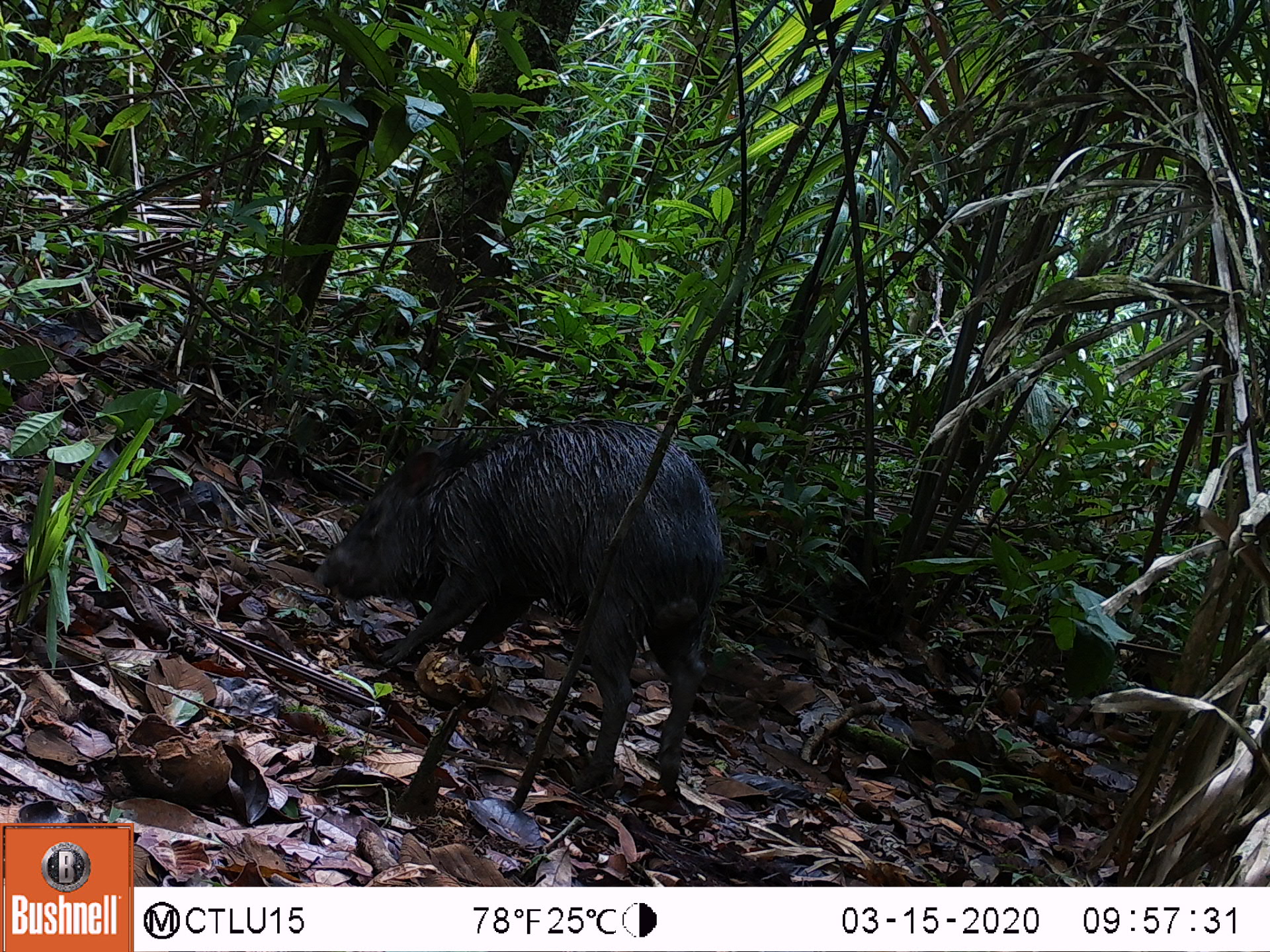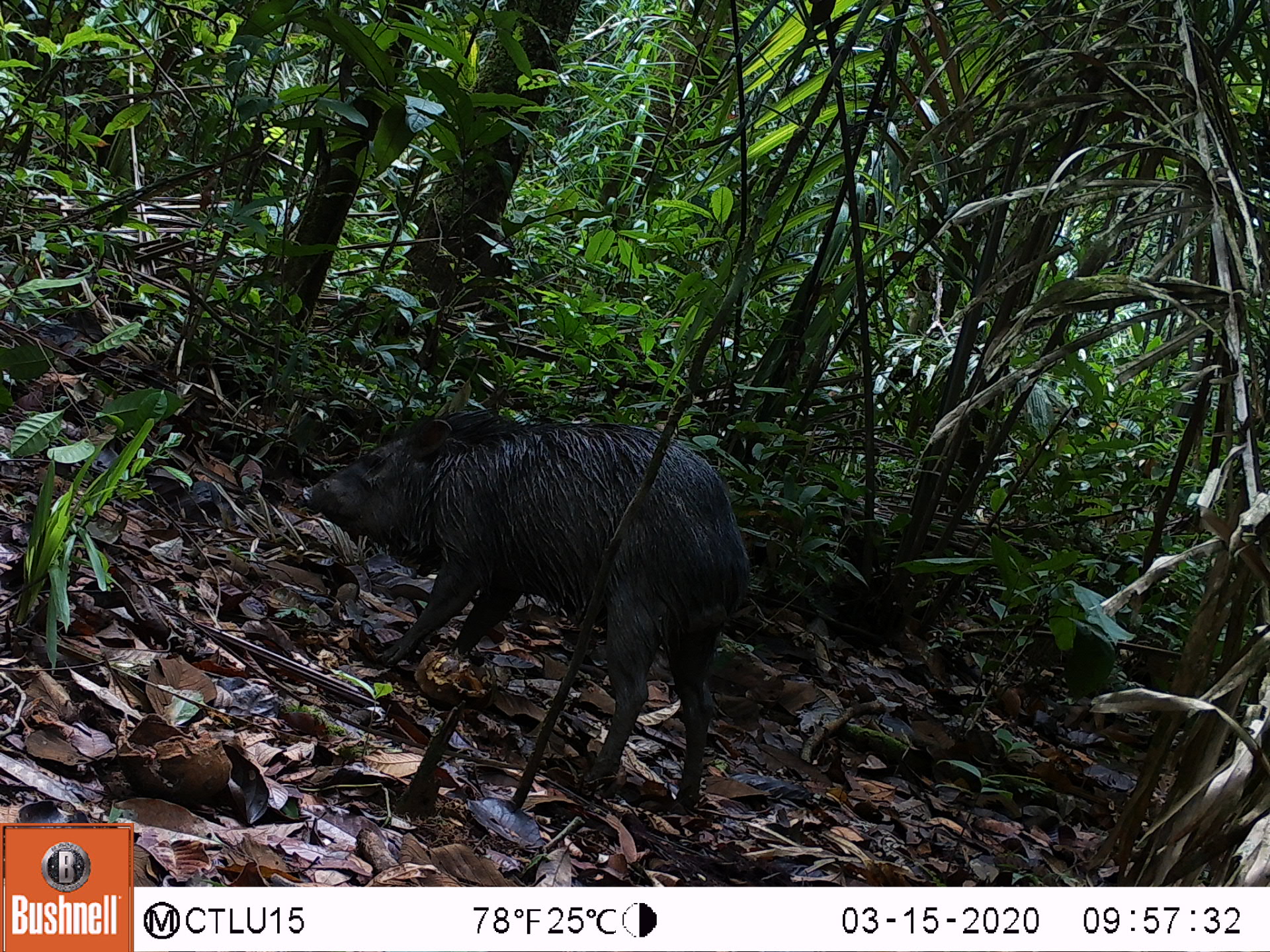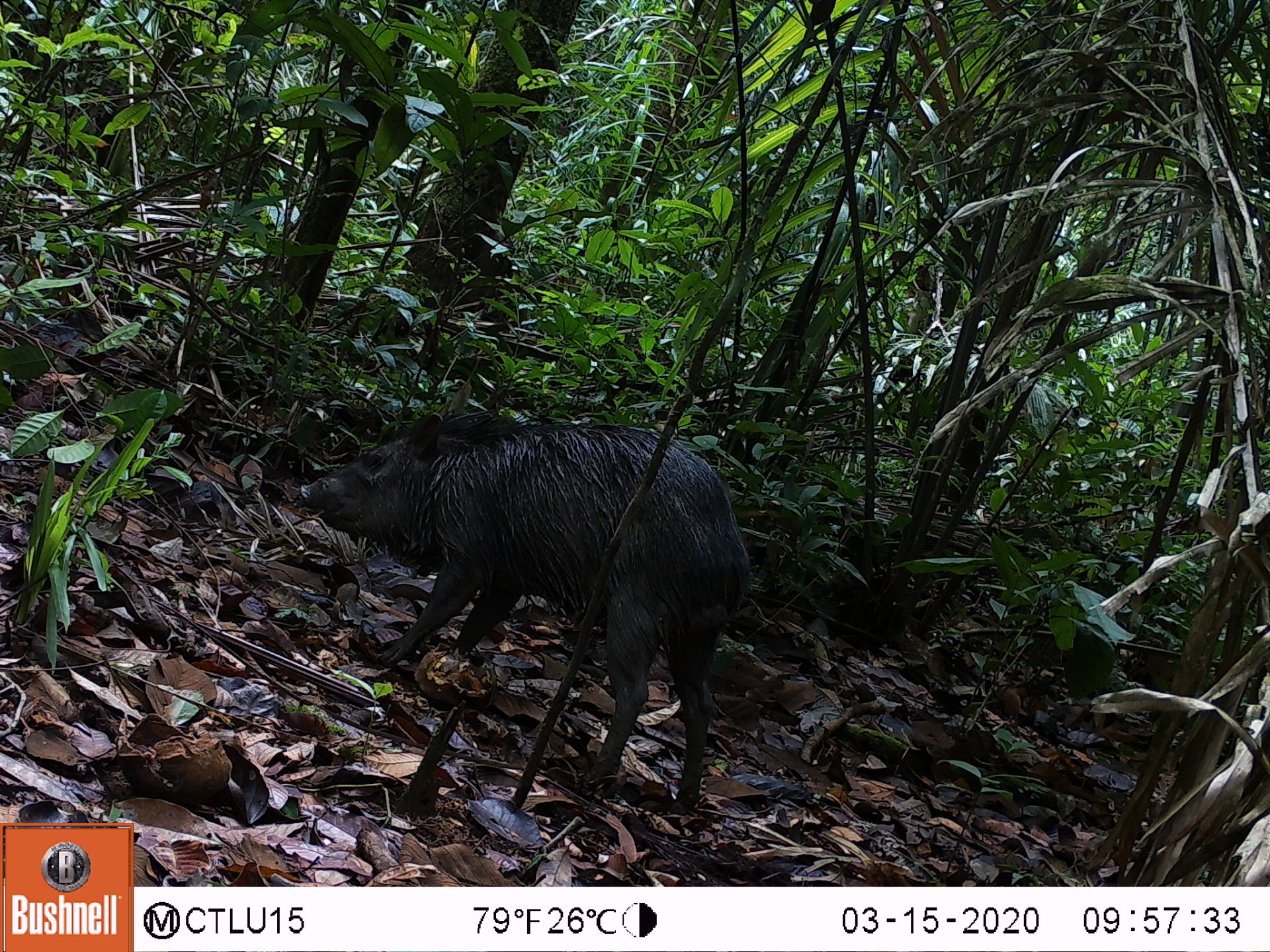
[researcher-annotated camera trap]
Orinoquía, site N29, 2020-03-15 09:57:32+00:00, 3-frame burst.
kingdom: Animalia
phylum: Chordata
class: Mammalia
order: Artiodactyla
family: Tayassuidae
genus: Pecari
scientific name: Pecari tajacu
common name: collared peccary